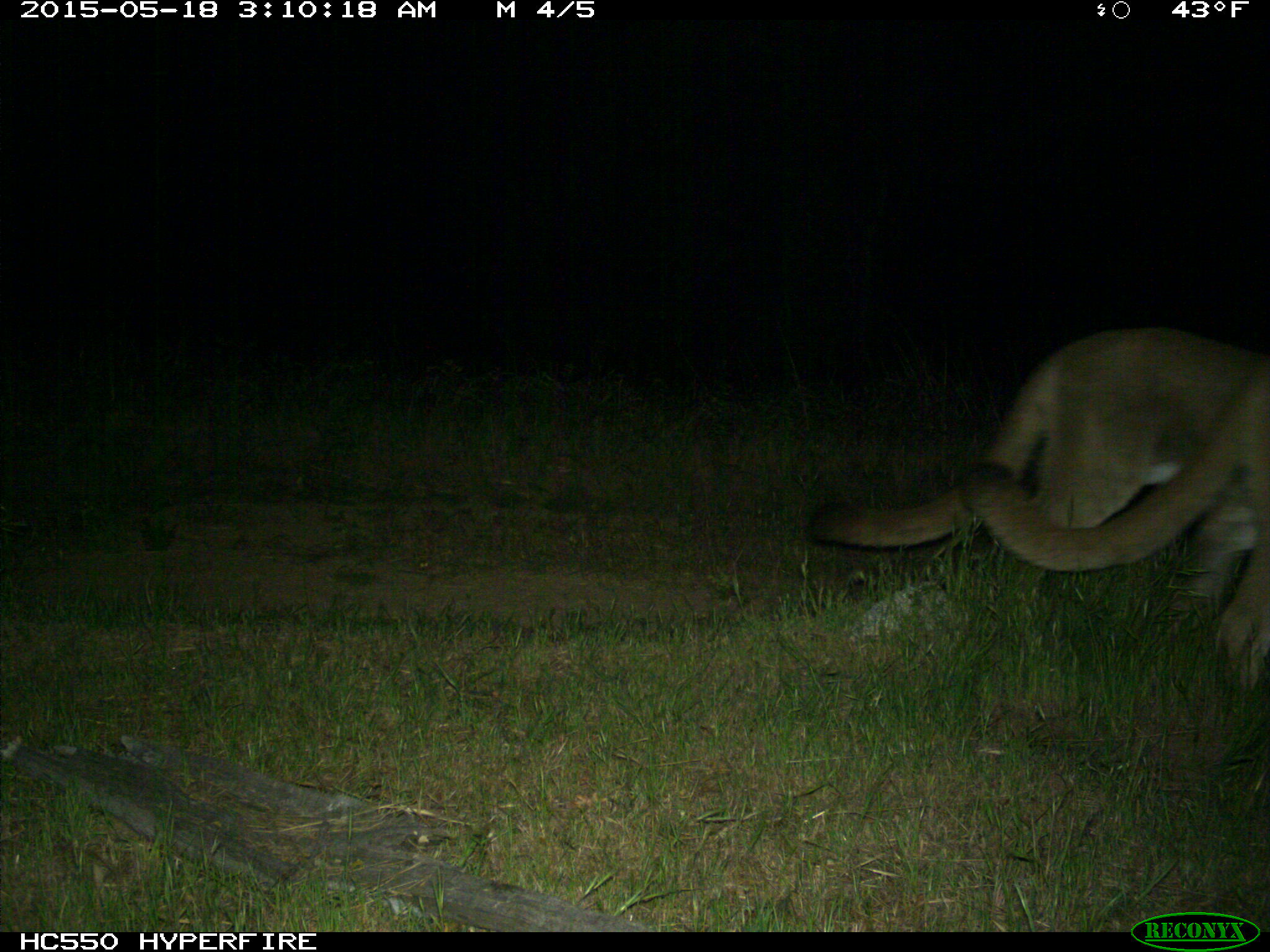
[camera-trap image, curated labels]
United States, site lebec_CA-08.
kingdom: Animalia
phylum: Chordata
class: Mammalia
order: Carnivora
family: Felidae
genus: Puma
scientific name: Puma concolor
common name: mountain lion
Puma concolor (mountain lion).